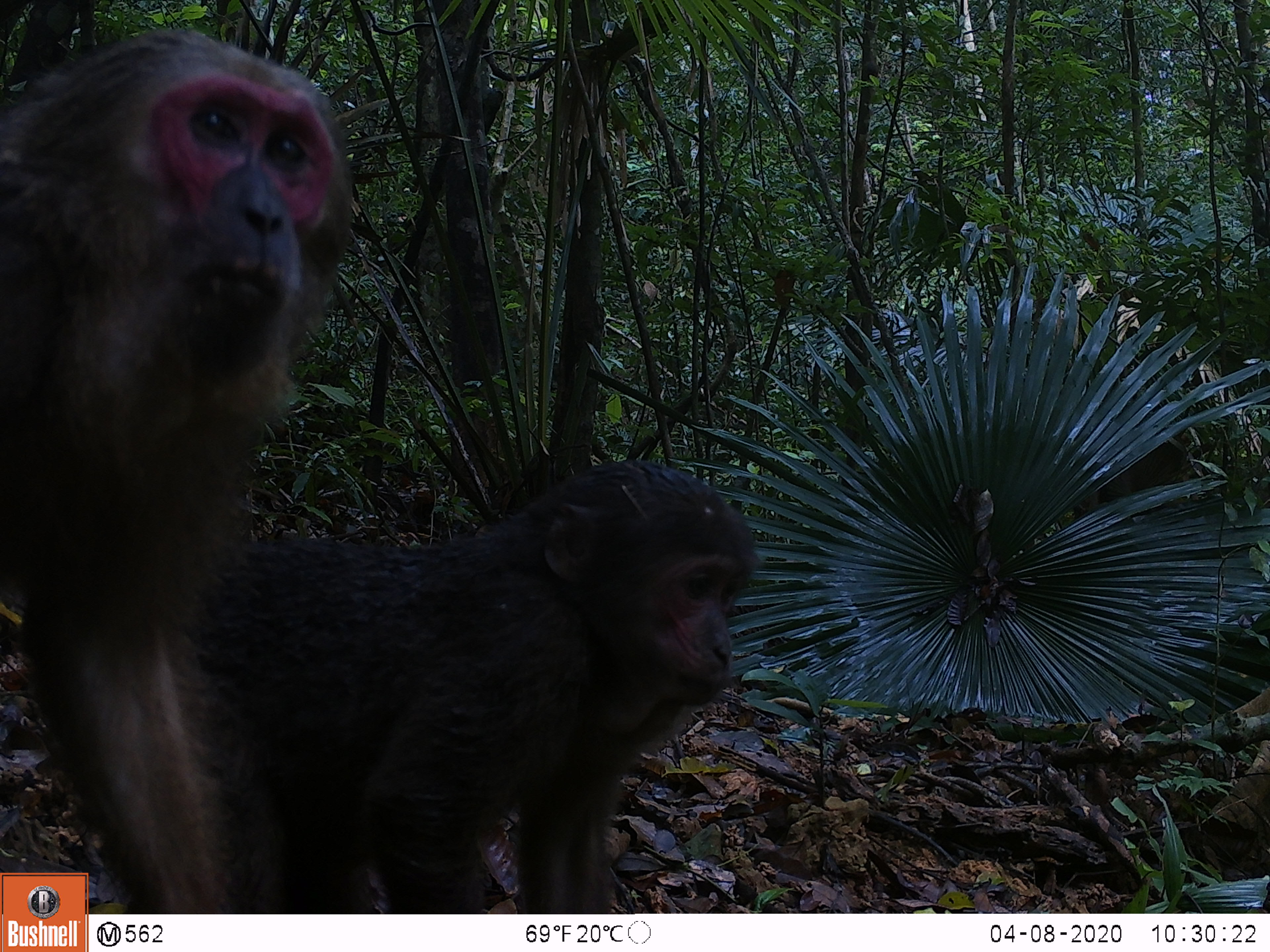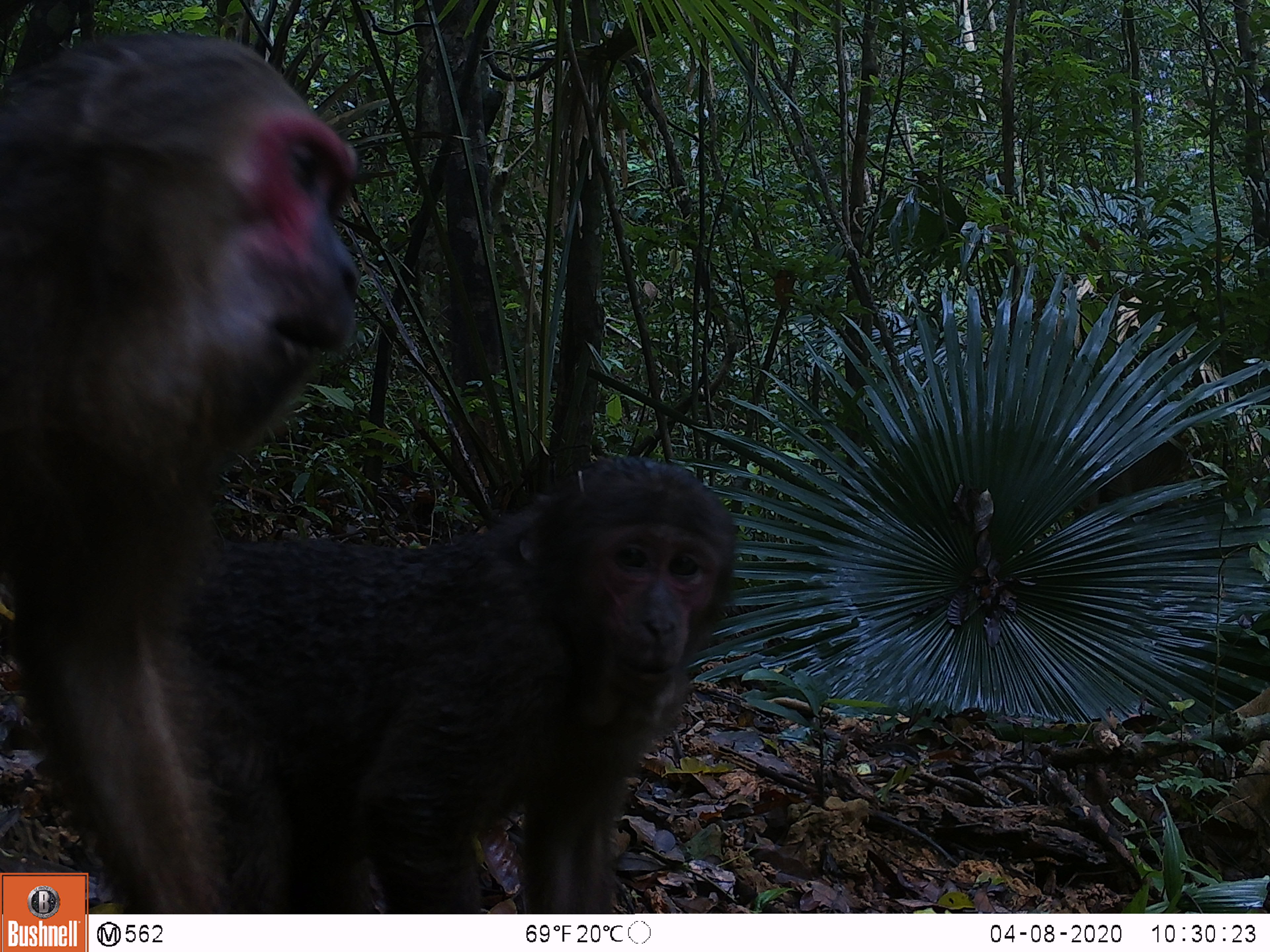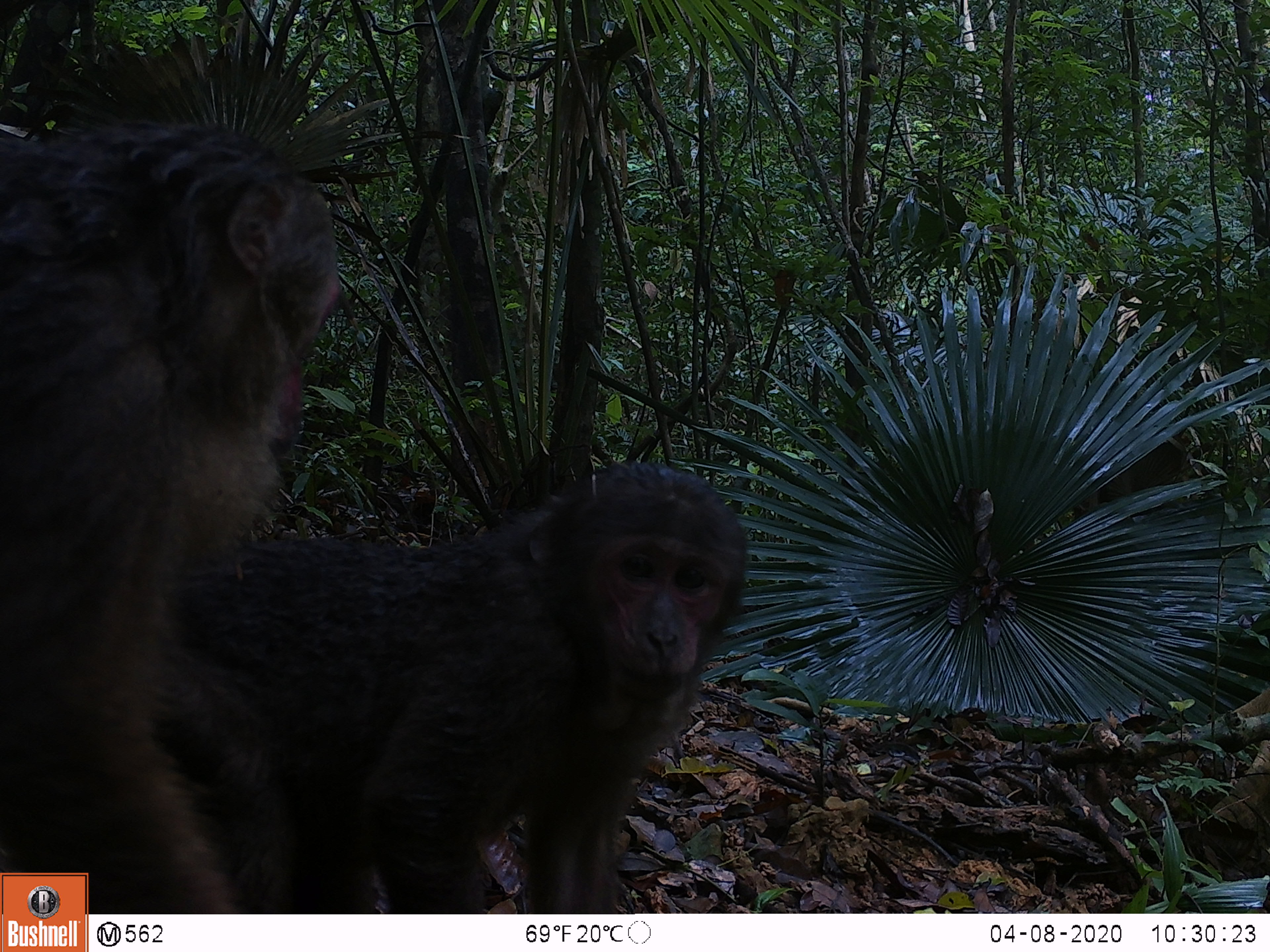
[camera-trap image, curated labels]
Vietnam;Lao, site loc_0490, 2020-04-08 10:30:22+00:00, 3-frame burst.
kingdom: Animalia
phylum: Chordata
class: Mammalia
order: Primates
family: Cercopithecidae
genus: Macaca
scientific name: Macaca arctoides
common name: stump-tailed macaque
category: stump tailed macaque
Stump tailed macaque (stump-tailed macaque) (Macaca arctoides). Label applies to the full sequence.